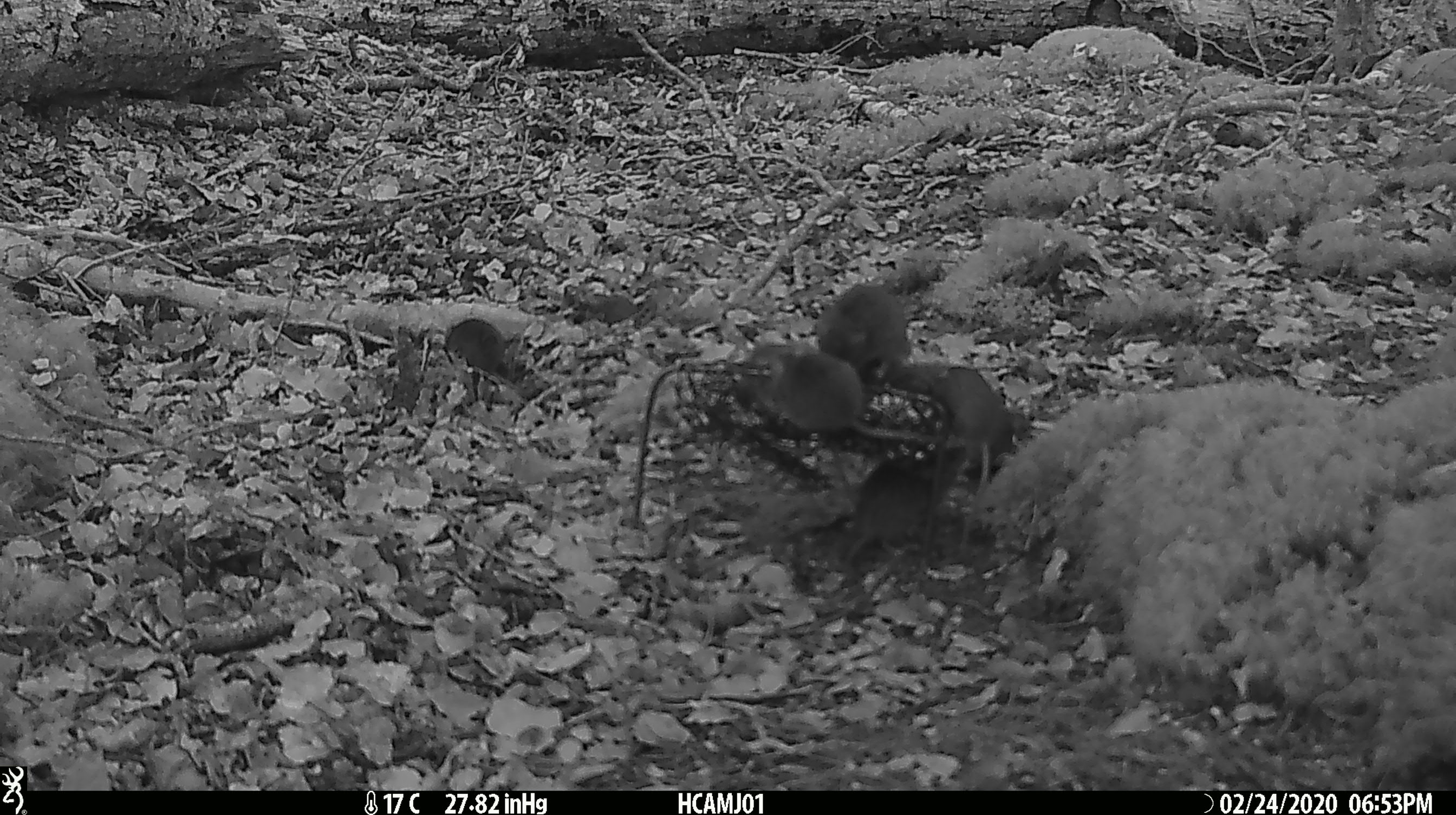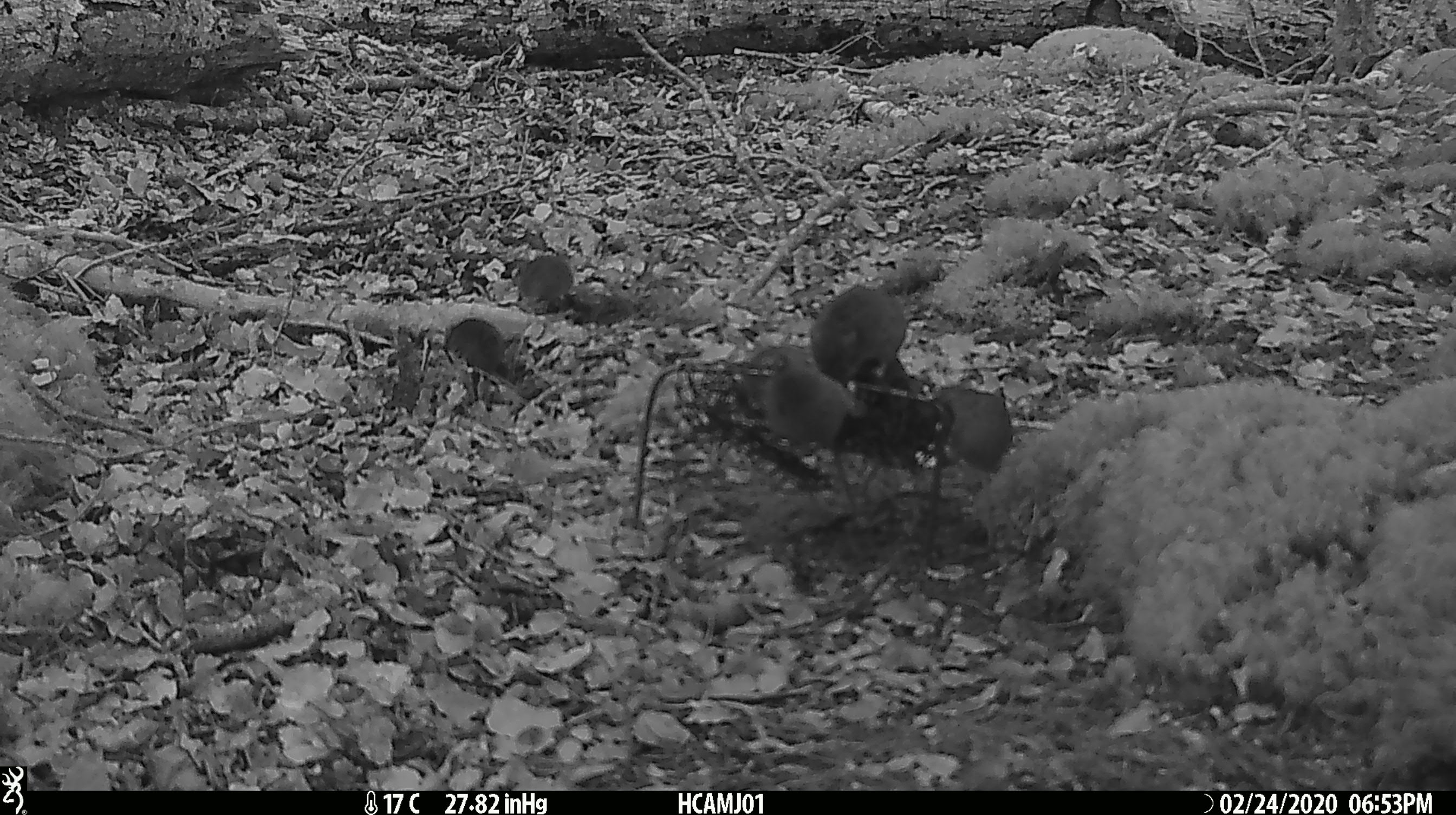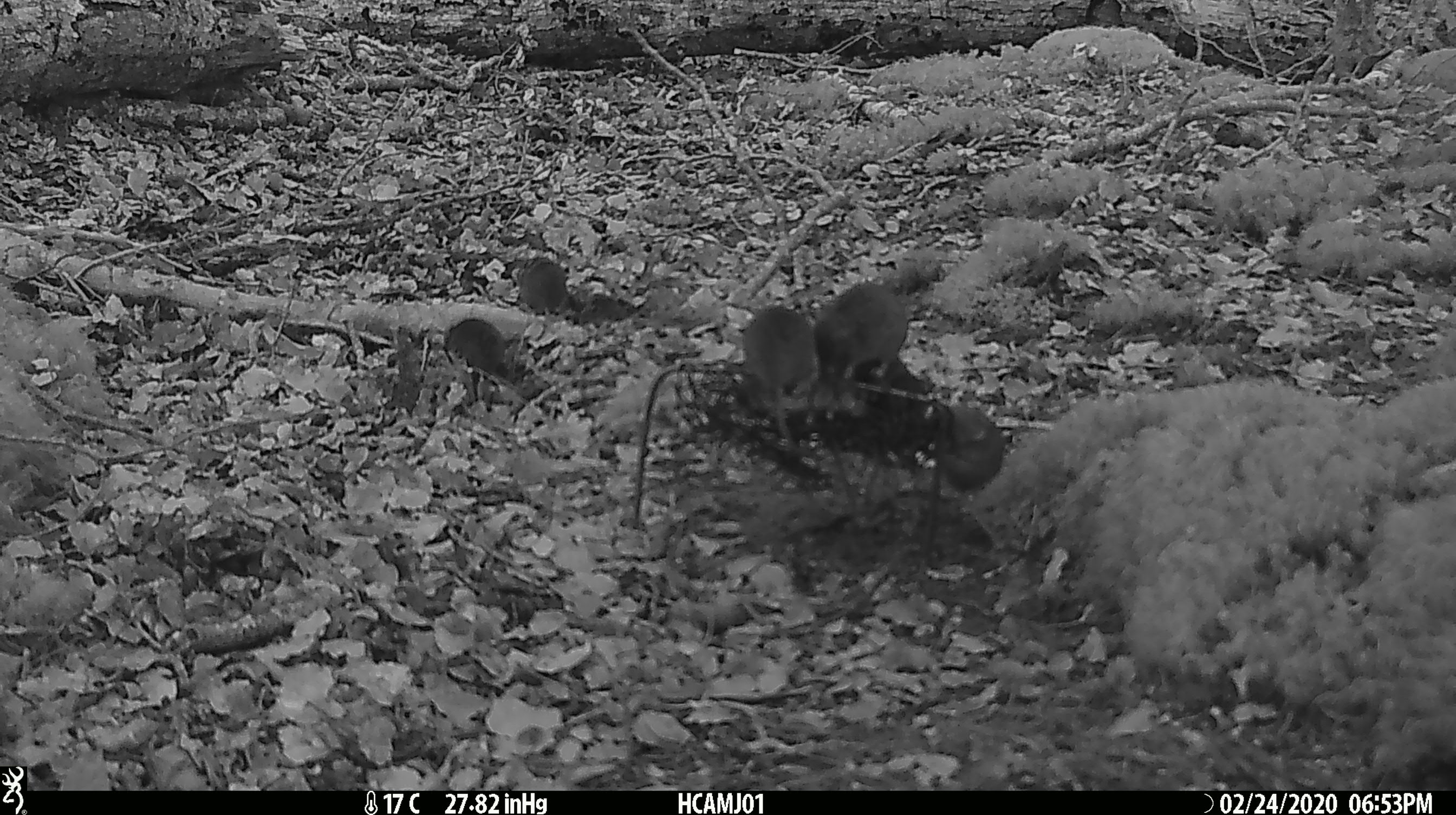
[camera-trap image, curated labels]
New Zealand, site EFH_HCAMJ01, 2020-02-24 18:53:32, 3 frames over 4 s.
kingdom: Animalia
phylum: Chordata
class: Mammalia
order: Rodentia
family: Muridae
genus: Mus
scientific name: Mus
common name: mouse